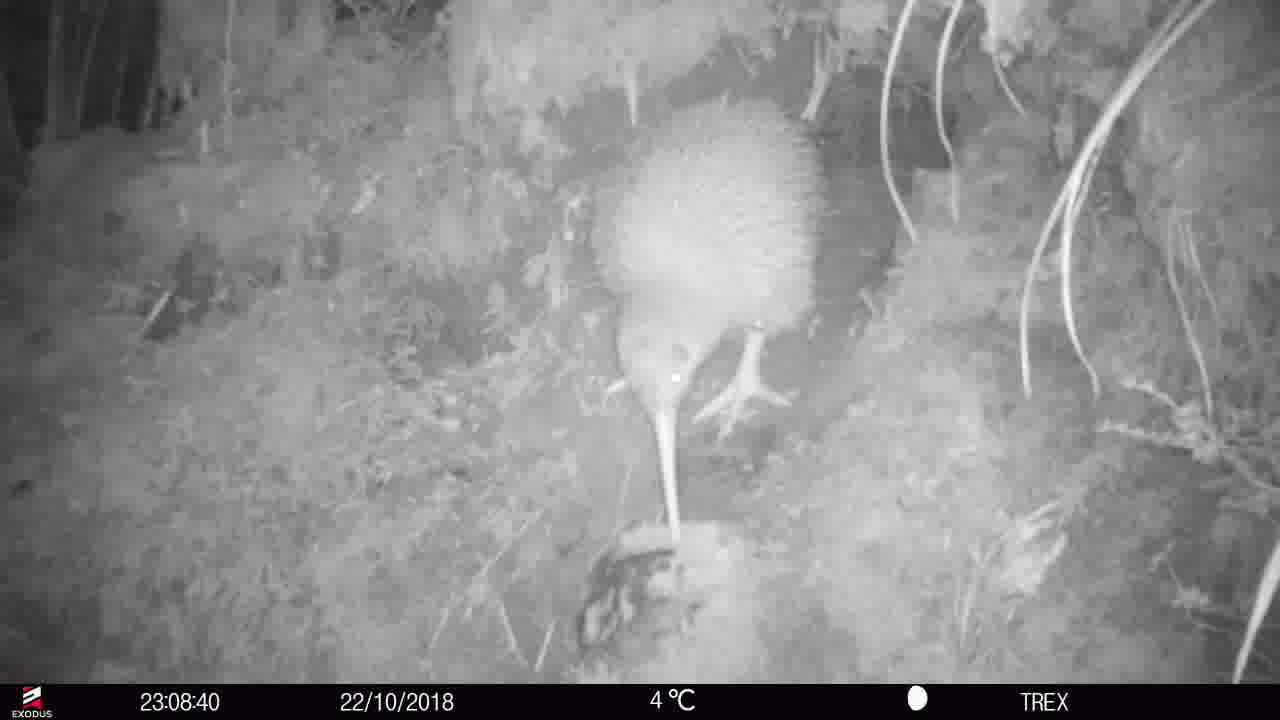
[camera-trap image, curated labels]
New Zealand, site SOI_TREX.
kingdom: Animalia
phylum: Chordata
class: Aves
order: Apterygiformes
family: Apterygidae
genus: Apteryx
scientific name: Apteryx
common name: kiwi